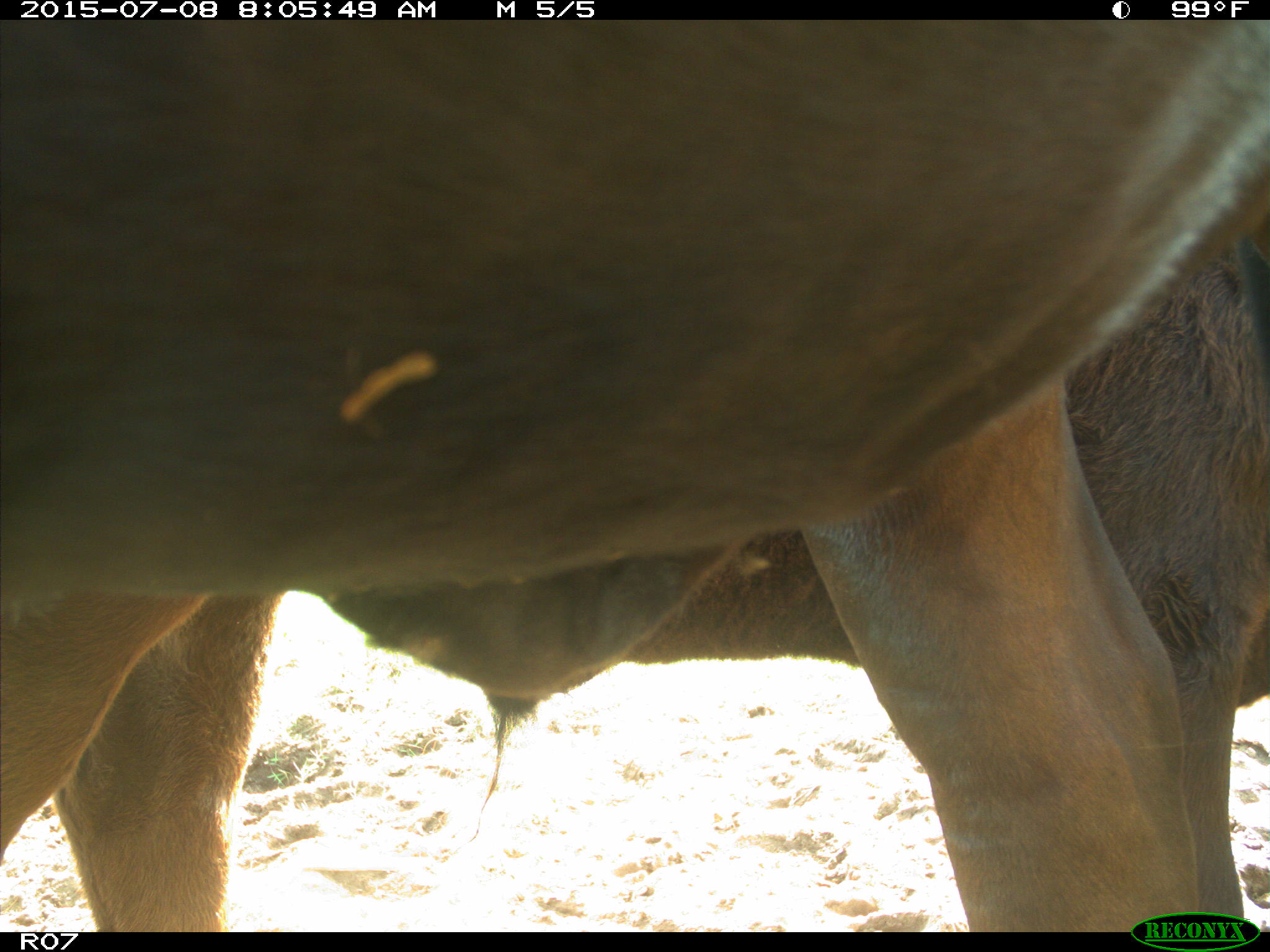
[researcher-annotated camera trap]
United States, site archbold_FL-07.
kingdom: Animalia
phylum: Chordata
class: Mammalia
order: Artiodactyla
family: Bovidae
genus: Bos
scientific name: Bos taurus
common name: domestic cow